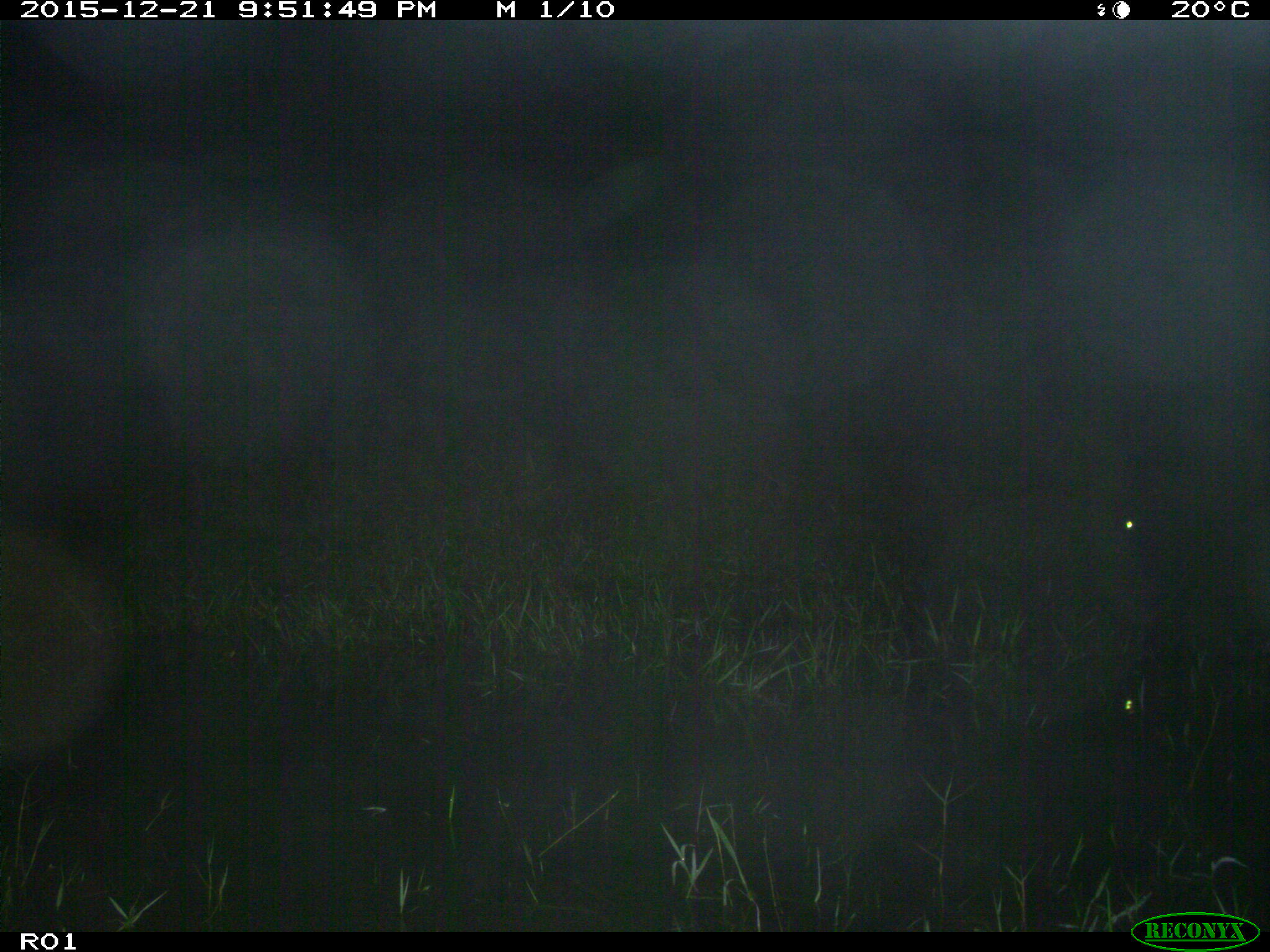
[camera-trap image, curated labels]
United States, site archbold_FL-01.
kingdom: Animalia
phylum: Chordata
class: Mammalia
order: Artiodactyla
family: Bovidae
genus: Bos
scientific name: Bos taurus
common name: domestic cow